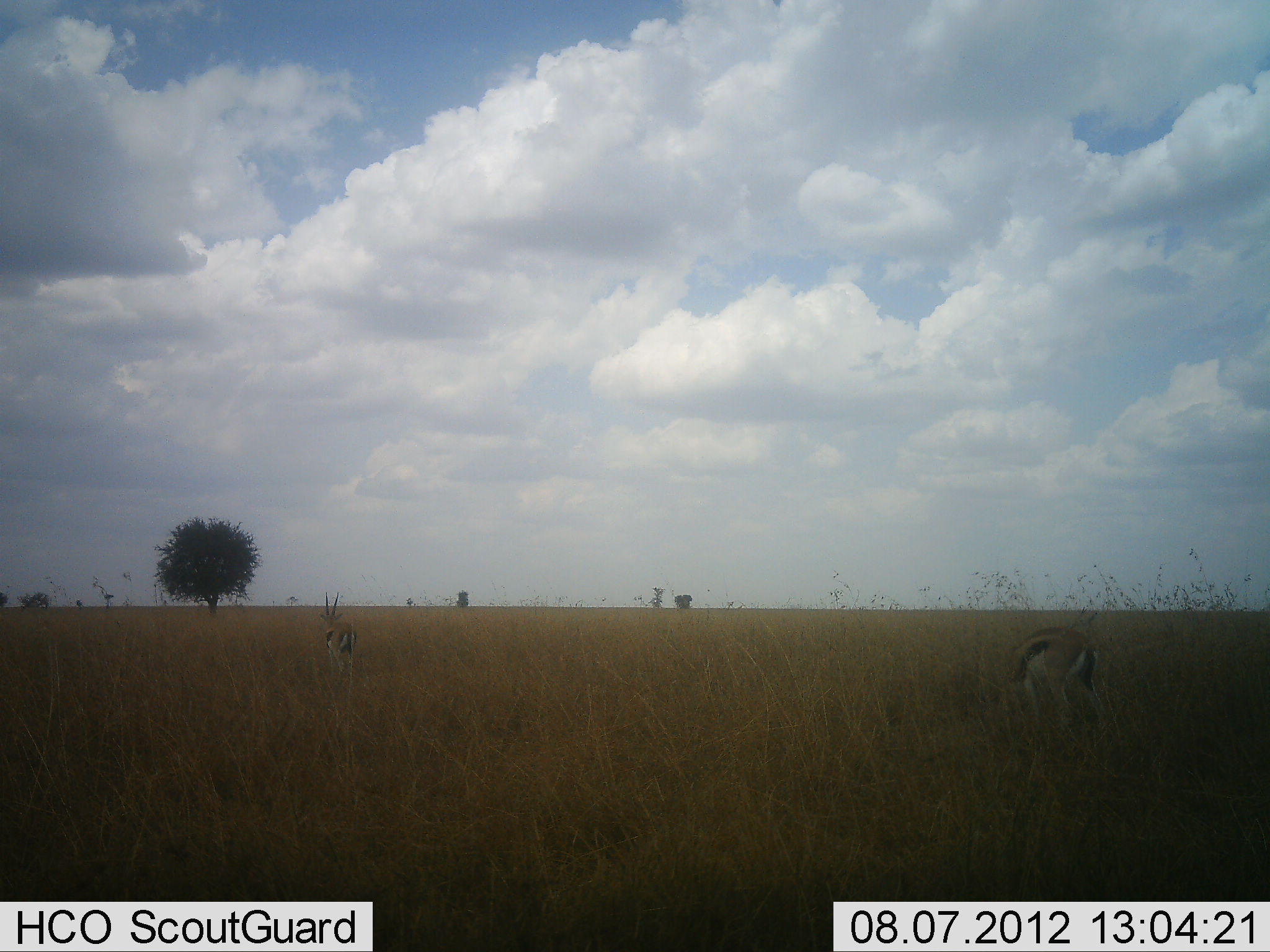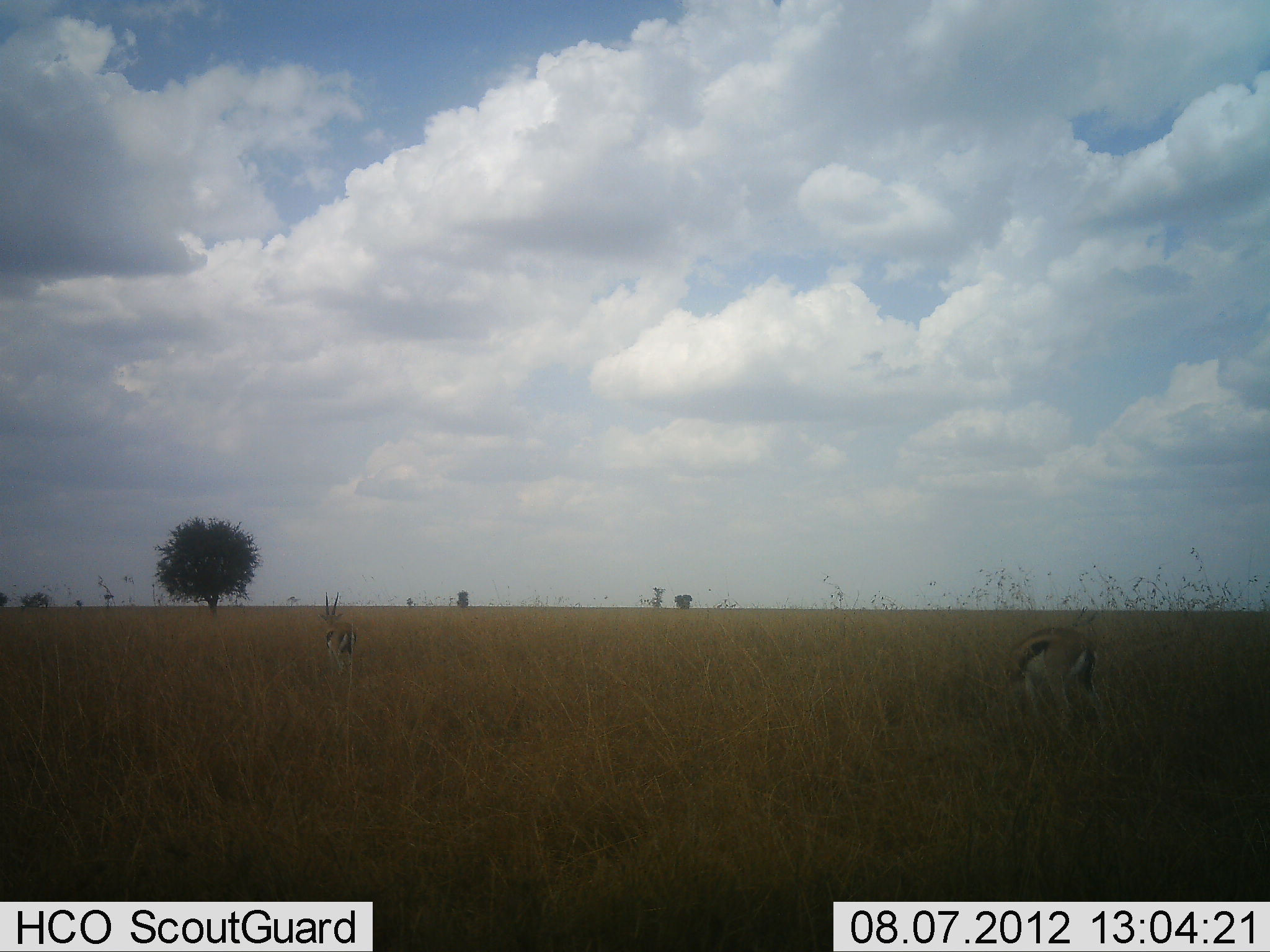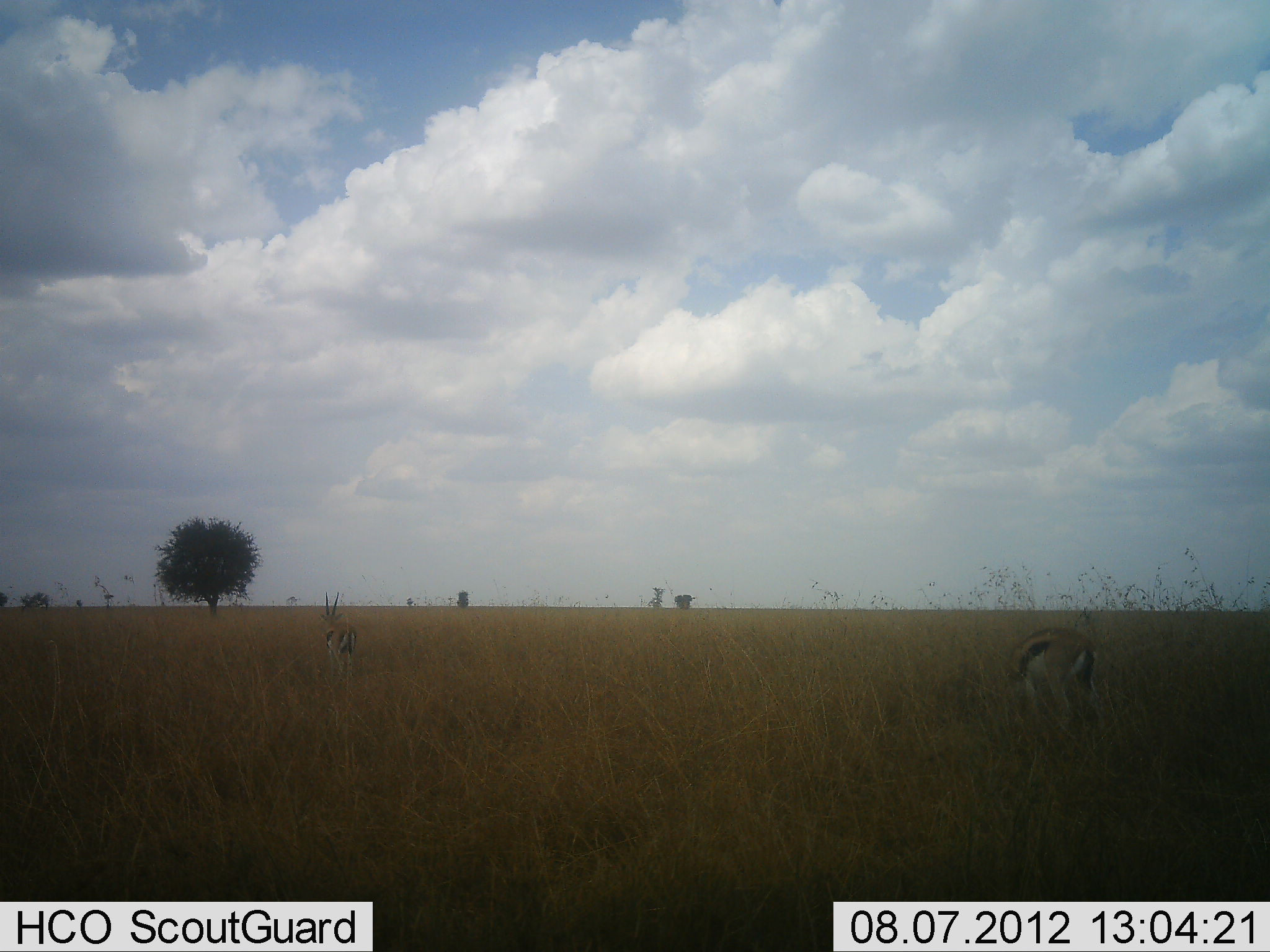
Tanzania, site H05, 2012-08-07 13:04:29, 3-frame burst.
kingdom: Animalia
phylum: Chordata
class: Mammalia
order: Artiodactyla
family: Bovidae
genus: Eudorcas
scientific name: Eudorcas thomsonii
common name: thomson's gazelle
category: gazellethomsons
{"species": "gazellethomsons (thomson's gazelle) (Eudorcas thomsonii)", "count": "2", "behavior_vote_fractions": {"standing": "90%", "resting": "0%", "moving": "0%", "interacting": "0%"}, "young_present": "0%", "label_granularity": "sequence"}